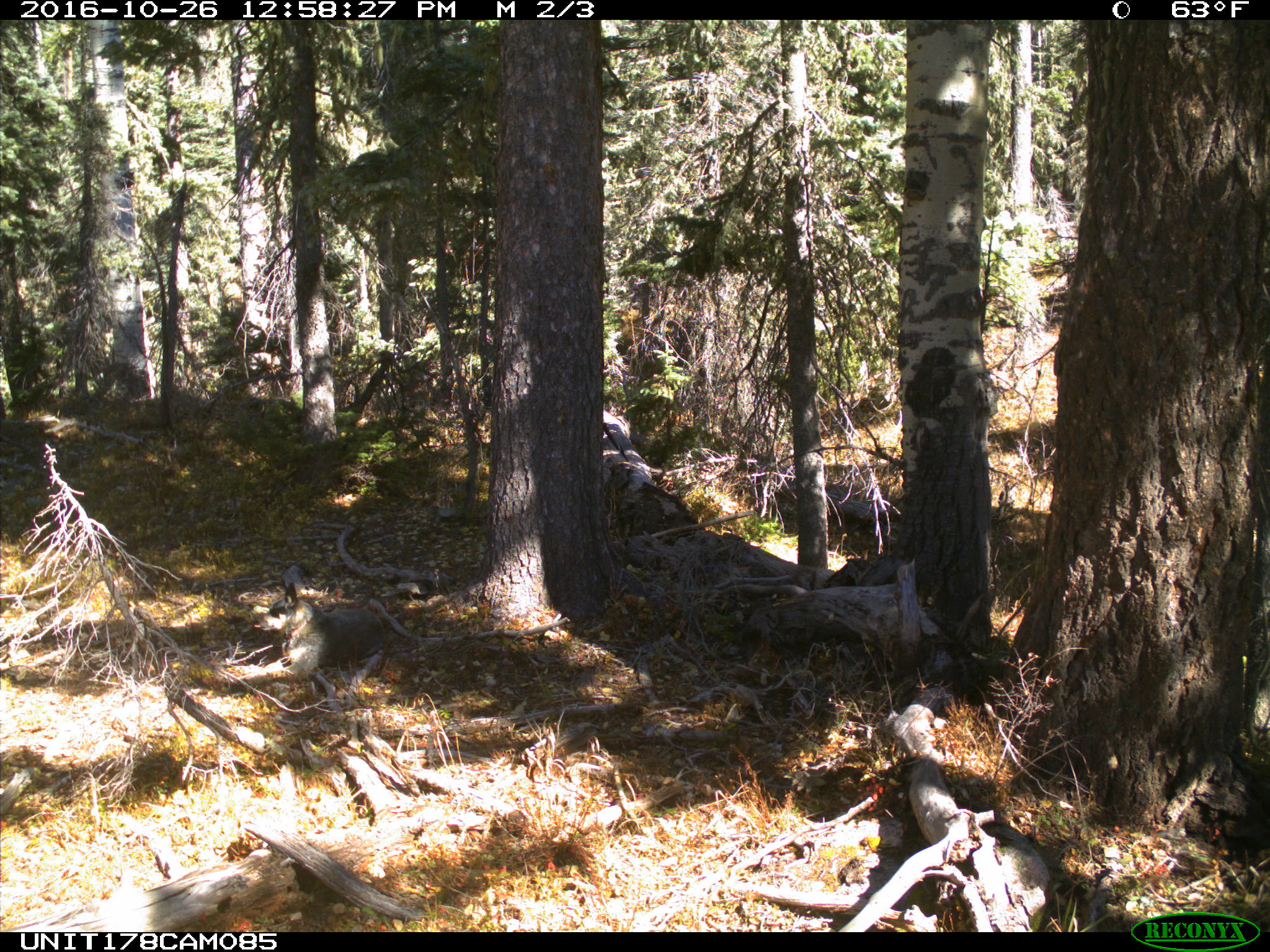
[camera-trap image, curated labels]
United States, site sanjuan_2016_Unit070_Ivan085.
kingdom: Animalia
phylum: Chordata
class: Mammalia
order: Carnivora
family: Canidae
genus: Canis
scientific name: Canis familiaris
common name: domestic dog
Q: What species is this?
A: Canis familiaris (domestic dog).